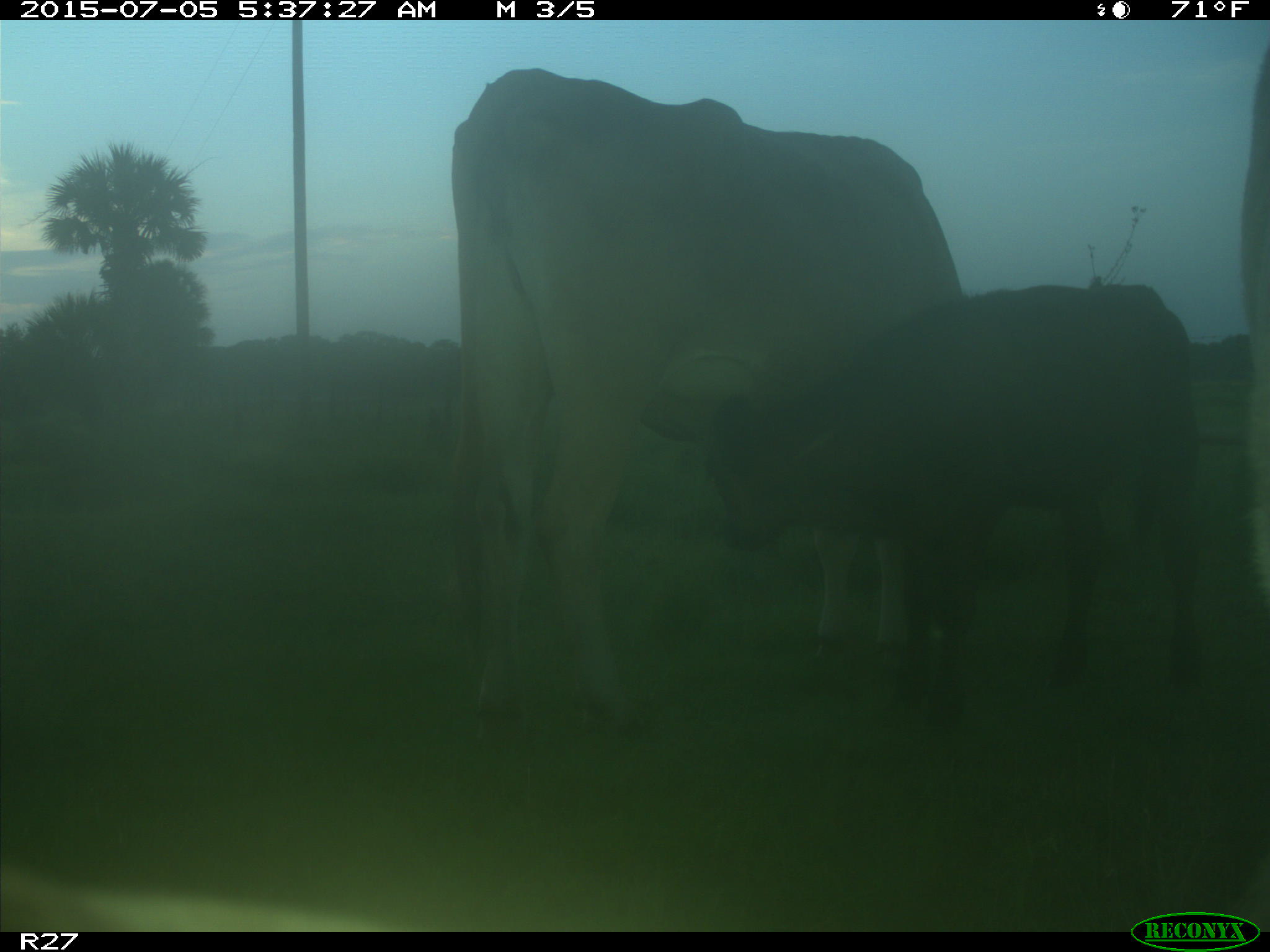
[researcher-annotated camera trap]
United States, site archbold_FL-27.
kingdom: Animalia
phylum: Chordata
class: Mammalia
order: Artiodactyla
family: Bovidae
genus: Bos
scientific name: Bos taurus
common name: domestic cow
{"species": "Bos taurus (domestic cow)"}